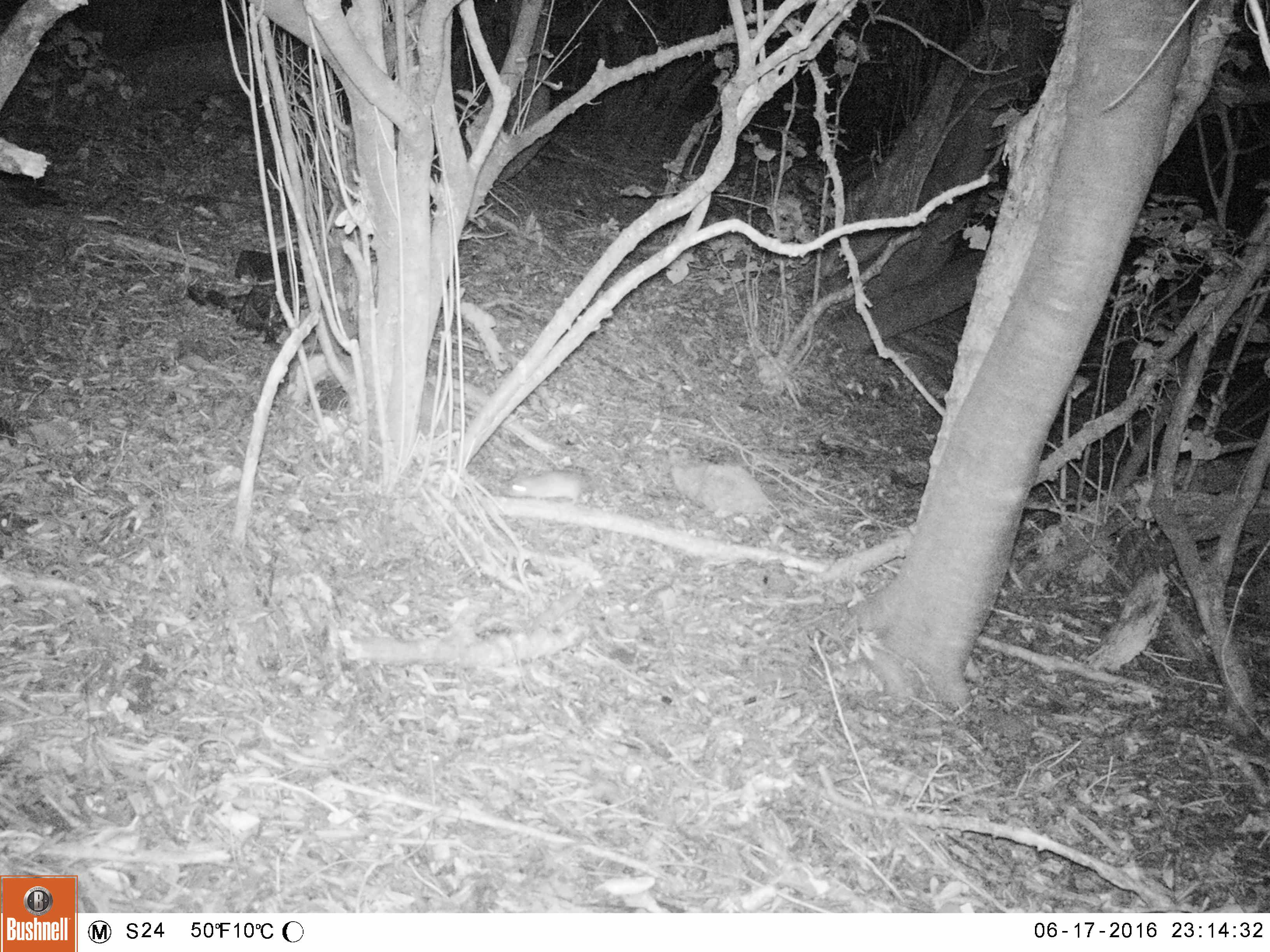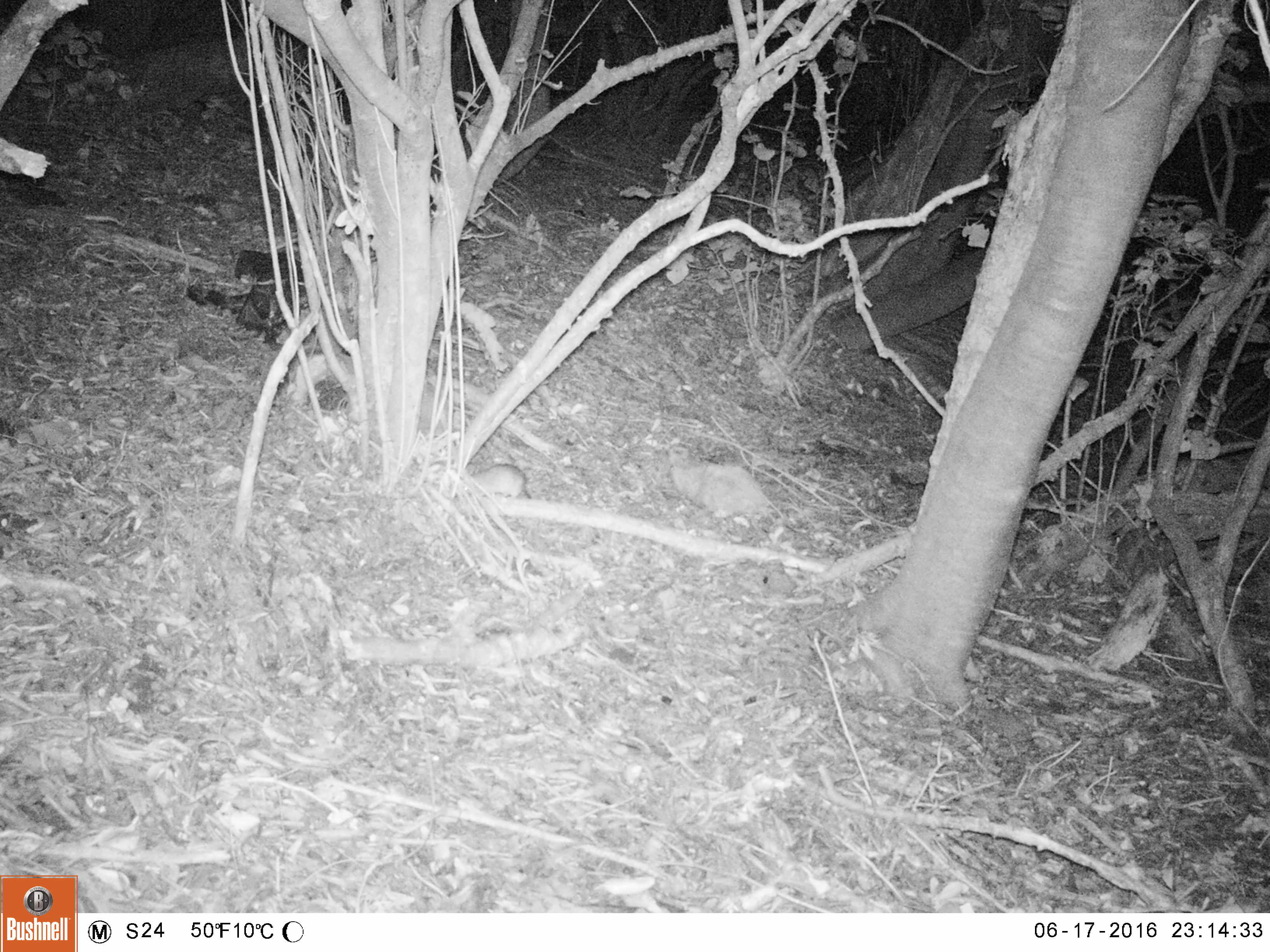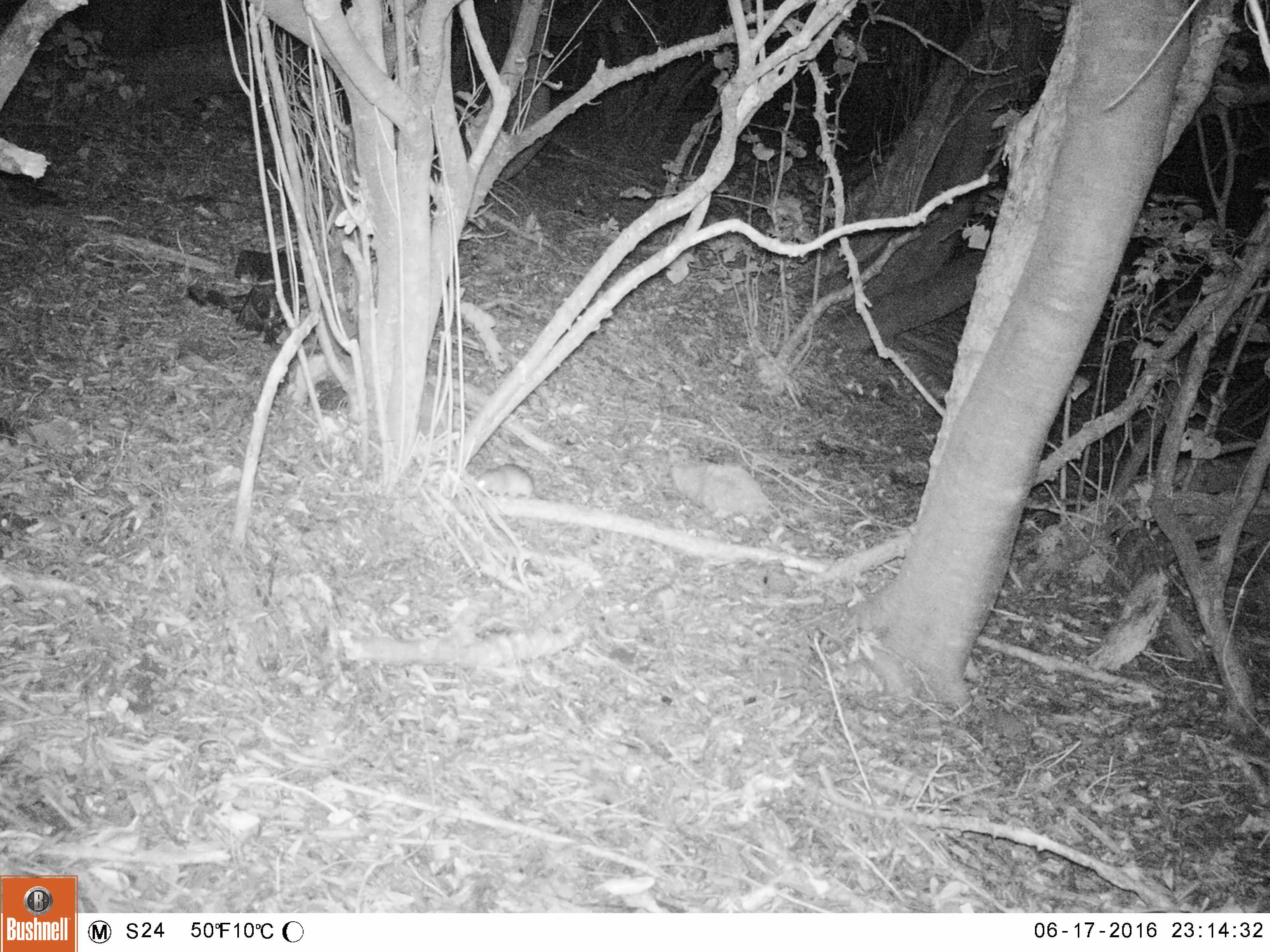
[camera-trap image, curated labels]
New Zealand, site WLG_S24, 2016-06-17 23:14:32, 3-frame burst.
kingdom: Animalia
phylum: Chordata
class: Mammalia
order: Rodentia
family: Muridae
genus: Rattus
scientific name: Rattus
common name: rat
Rat (Rattus).